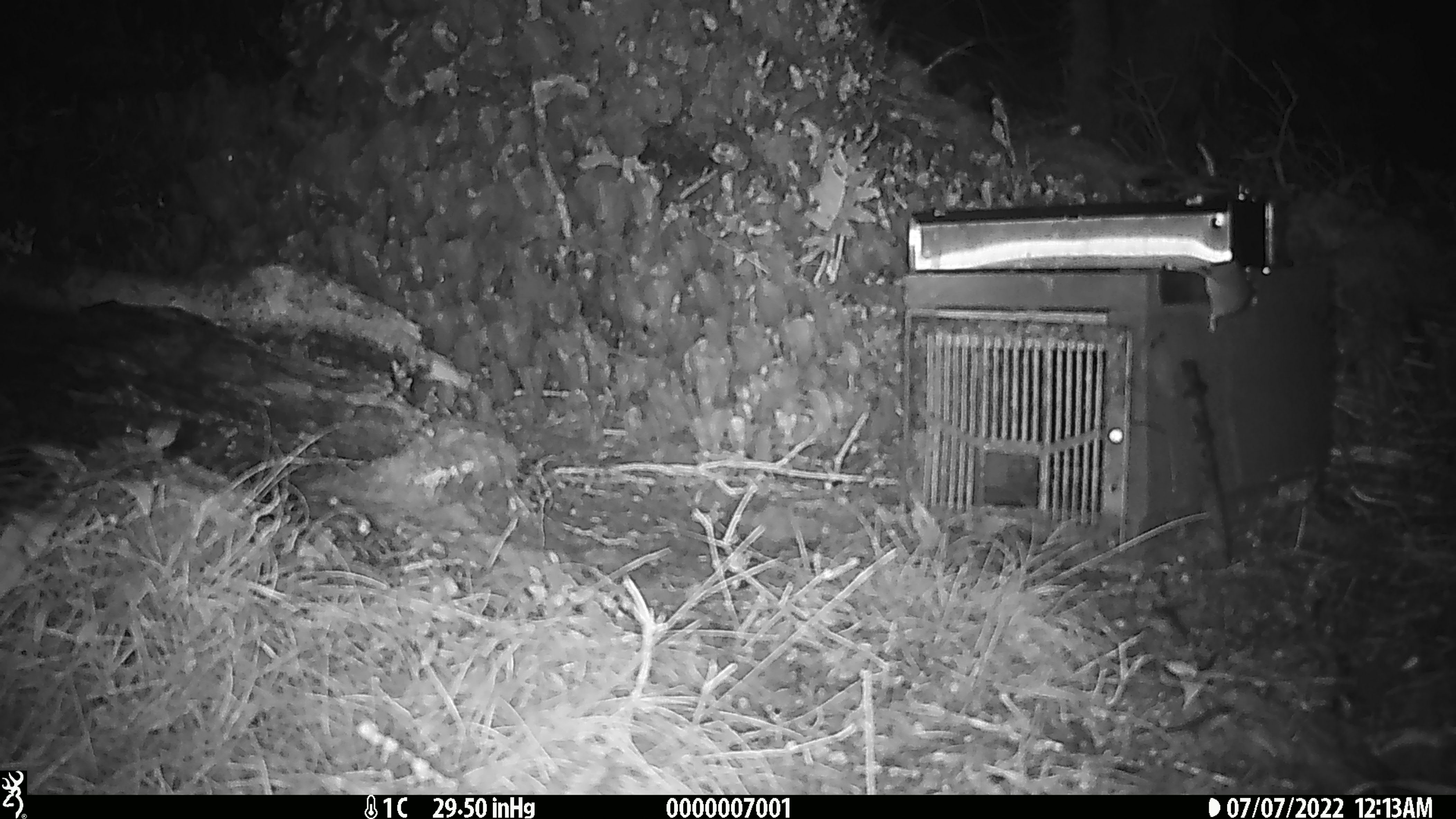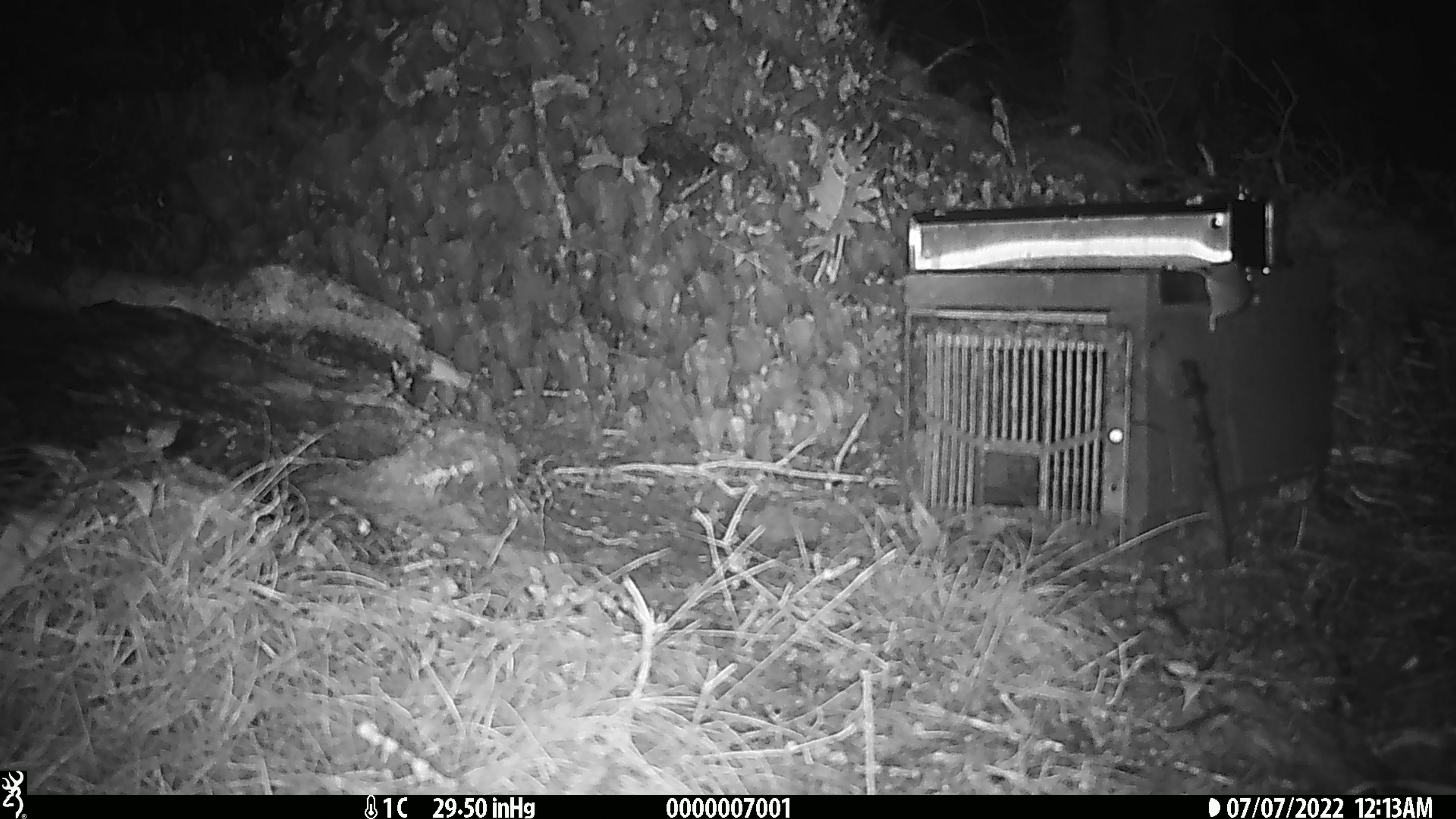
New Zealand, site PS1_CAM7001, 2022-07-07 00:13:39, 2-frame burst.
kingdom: Animalia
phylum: Chordata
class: Mammalia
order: Rodentia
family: Muridae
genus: Mus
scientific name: Mus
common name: mouse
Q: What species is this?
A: Mouse (Mus).